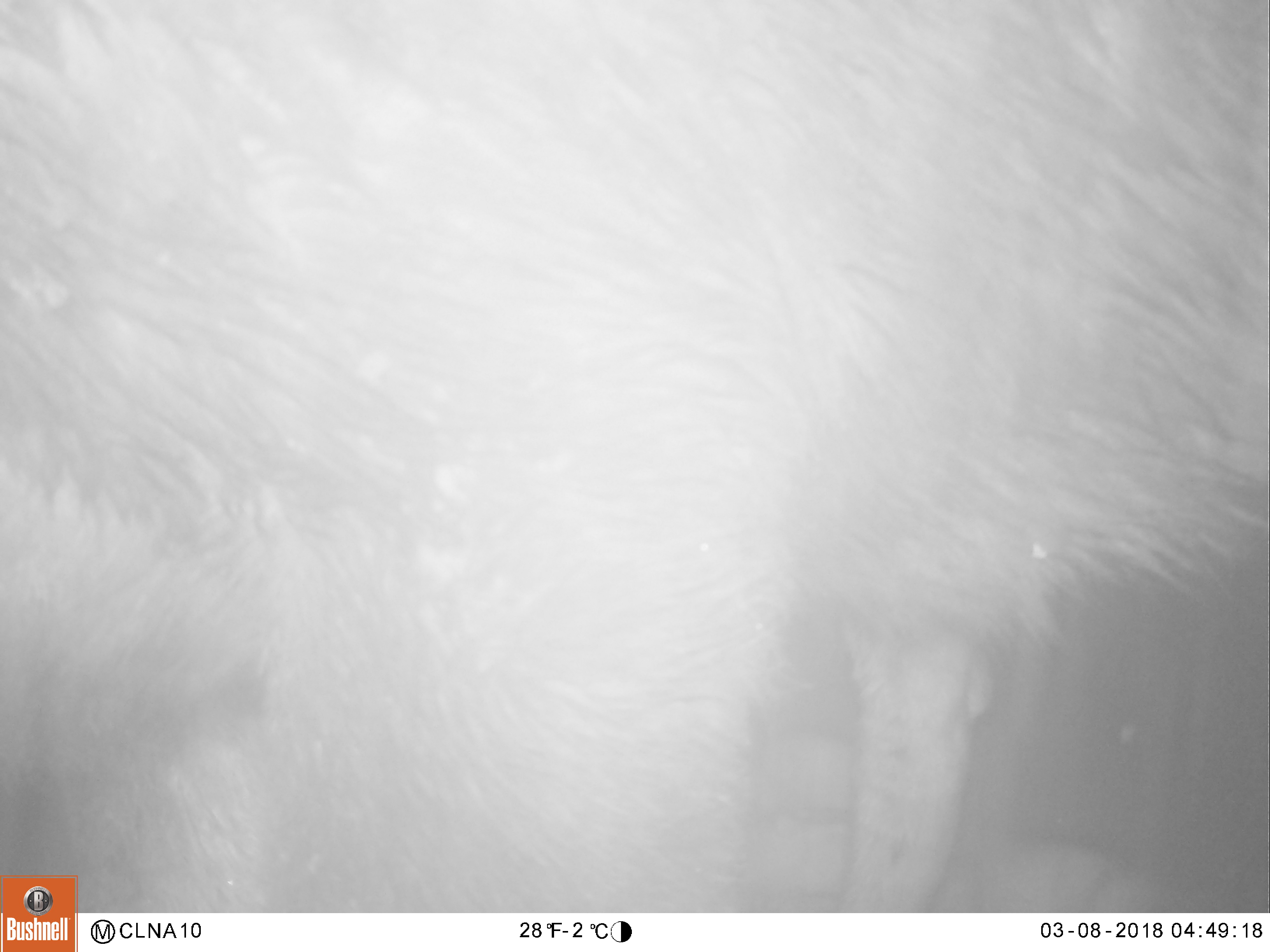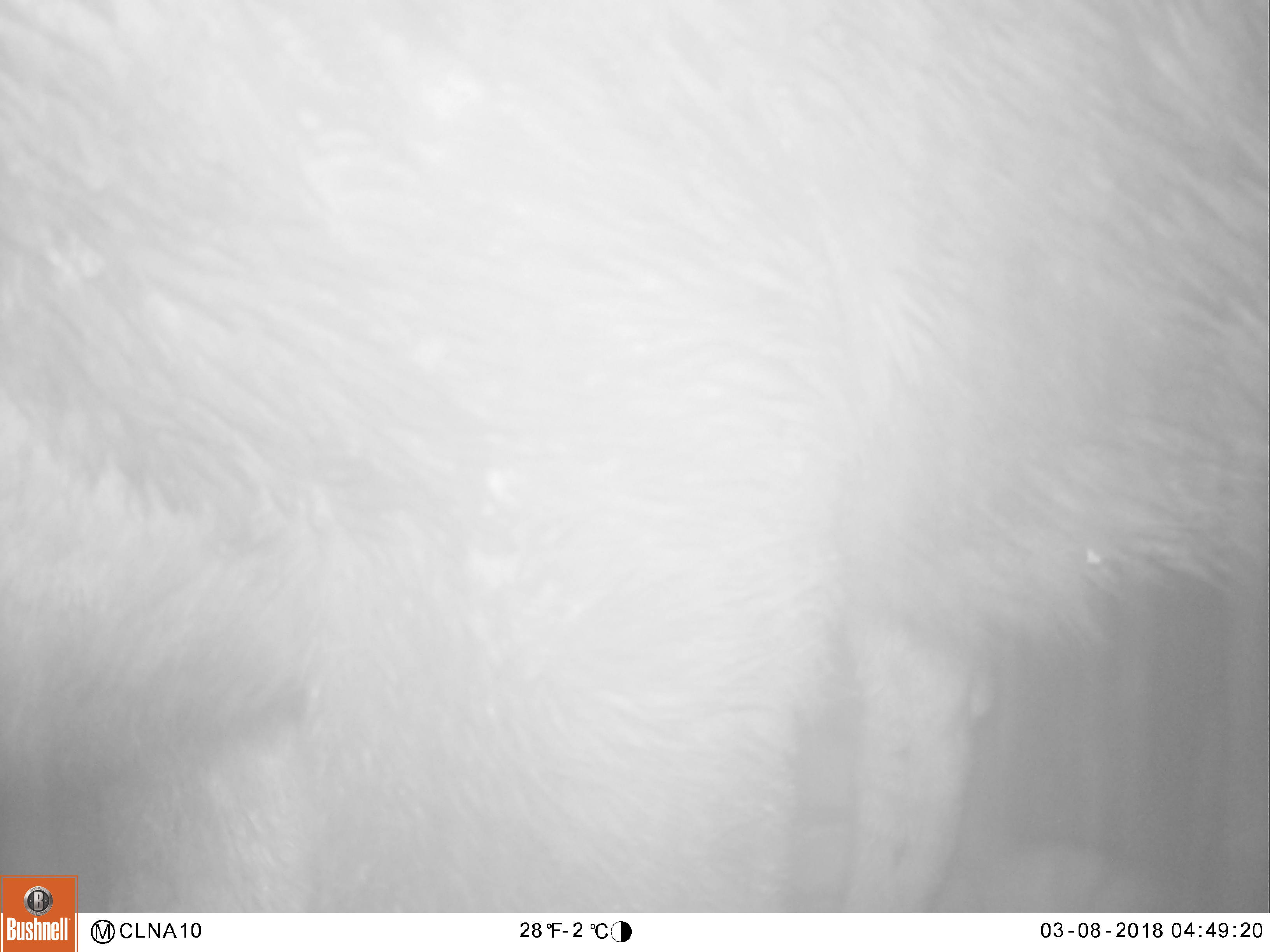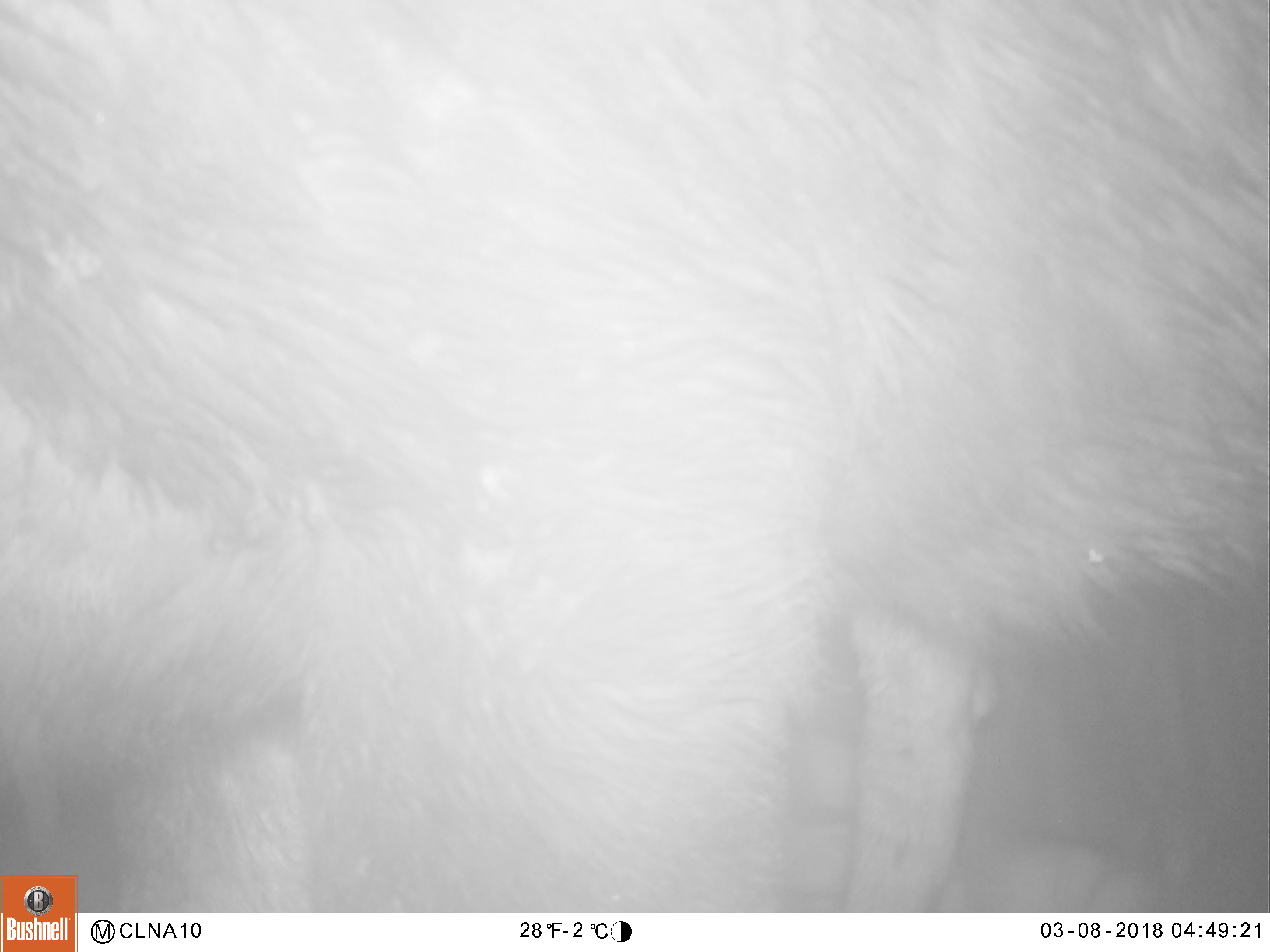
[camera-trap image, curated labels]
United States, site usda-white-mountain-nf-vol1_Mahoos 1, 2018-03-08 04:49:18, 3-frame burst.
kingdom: Animalia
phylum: Chordata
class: Mammalia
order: Artiodactyla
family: Cervidae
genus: Alces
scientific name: Alces alces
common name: moose